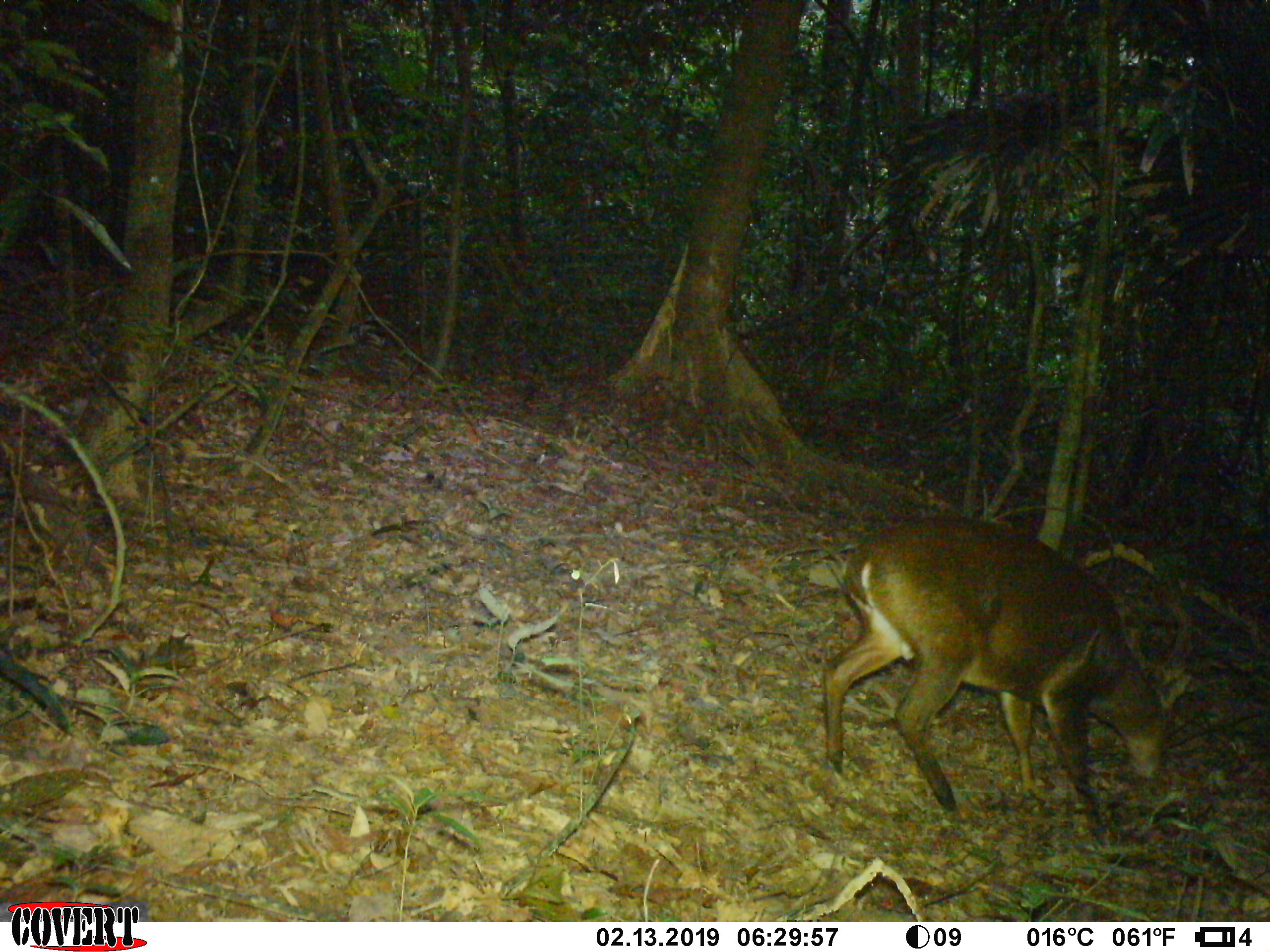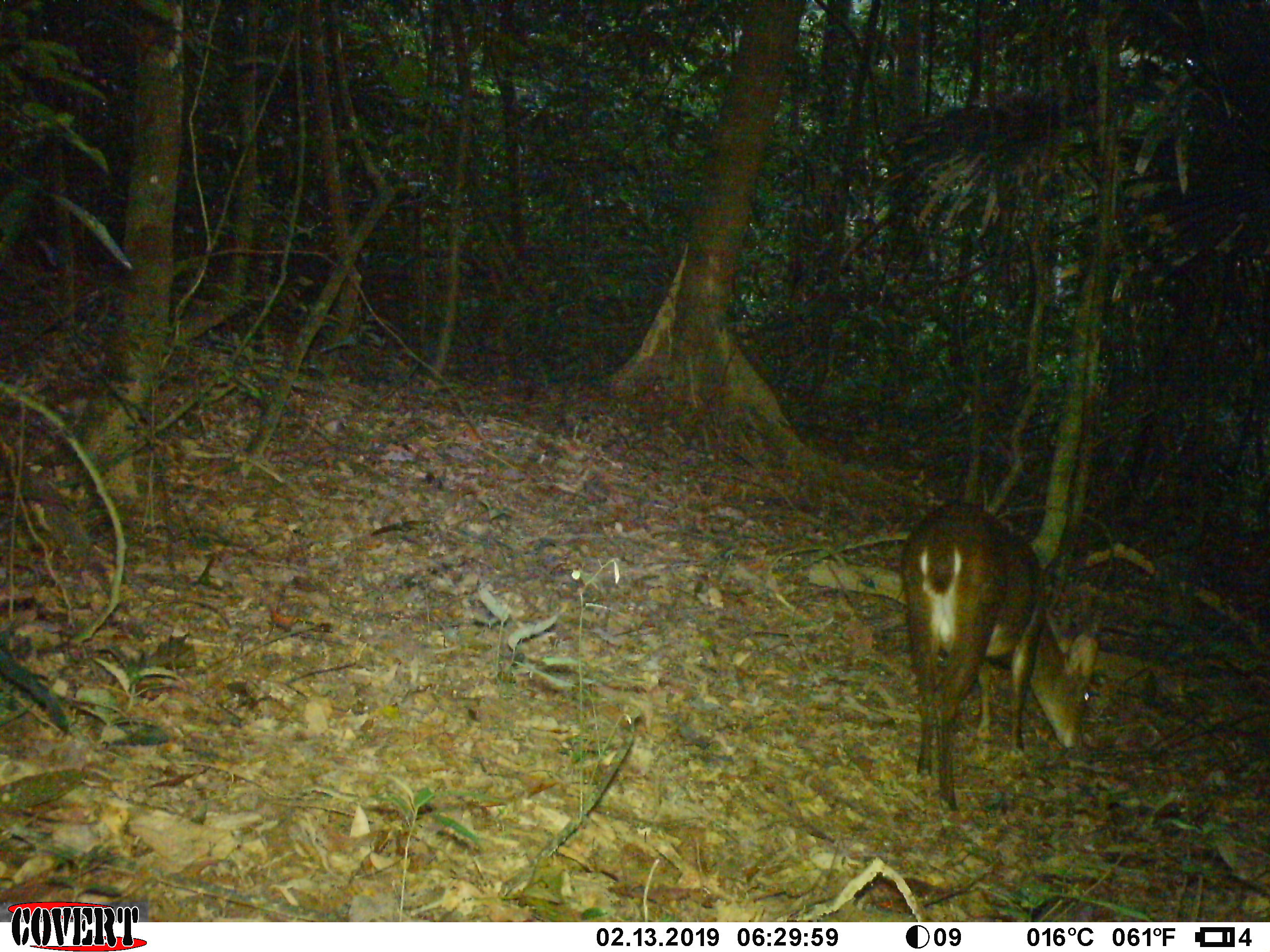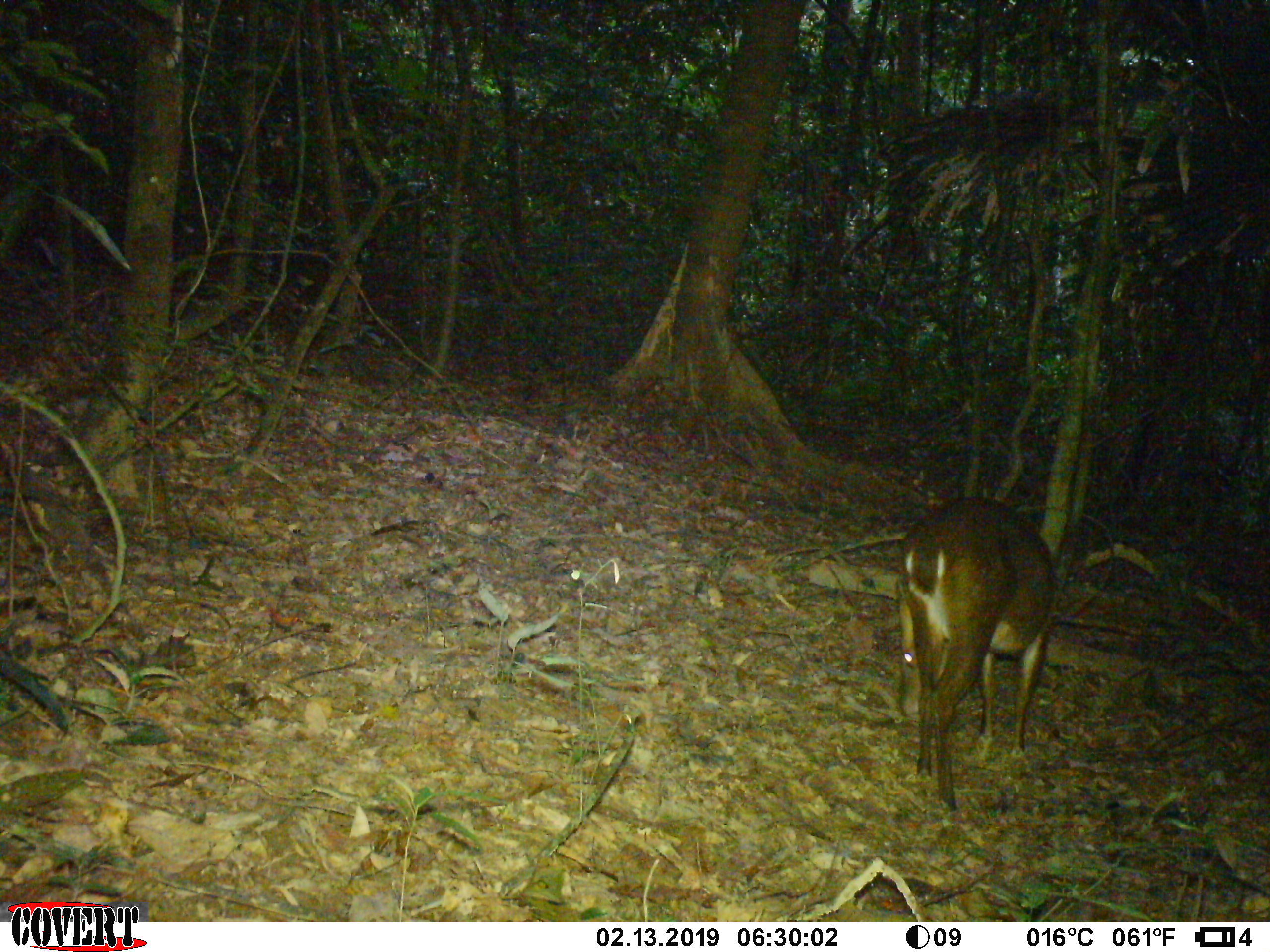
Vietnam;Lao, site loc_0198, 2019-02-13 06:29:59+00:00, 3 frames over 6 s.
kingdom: Animalia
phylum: Chordata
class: Mammalia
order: Artiodactyla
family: Cervidae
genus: Muntiacus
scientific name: Muntiacus vuquangensis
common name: large-antlered muntjac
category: large antlered muntjac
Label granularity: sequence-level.